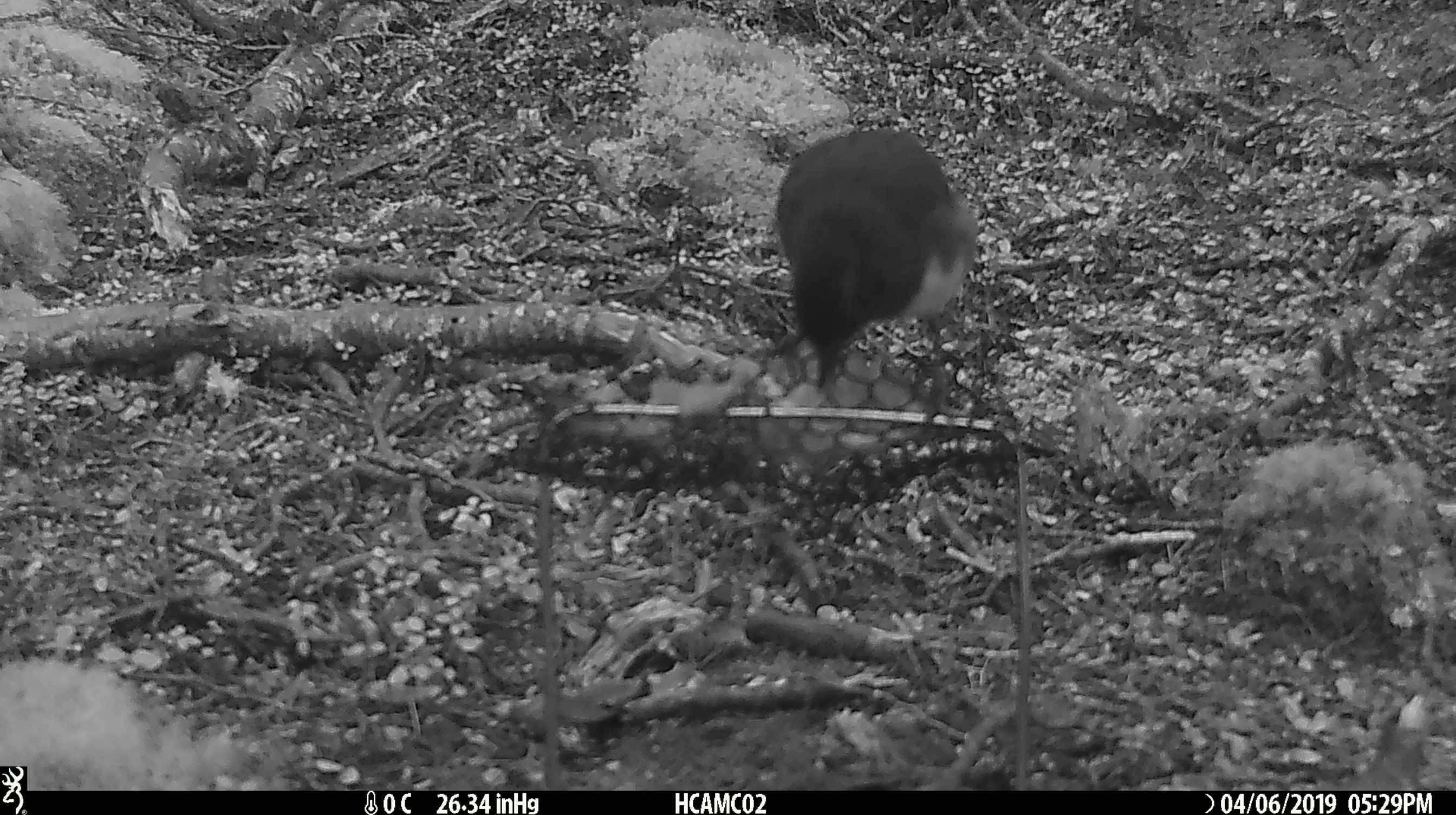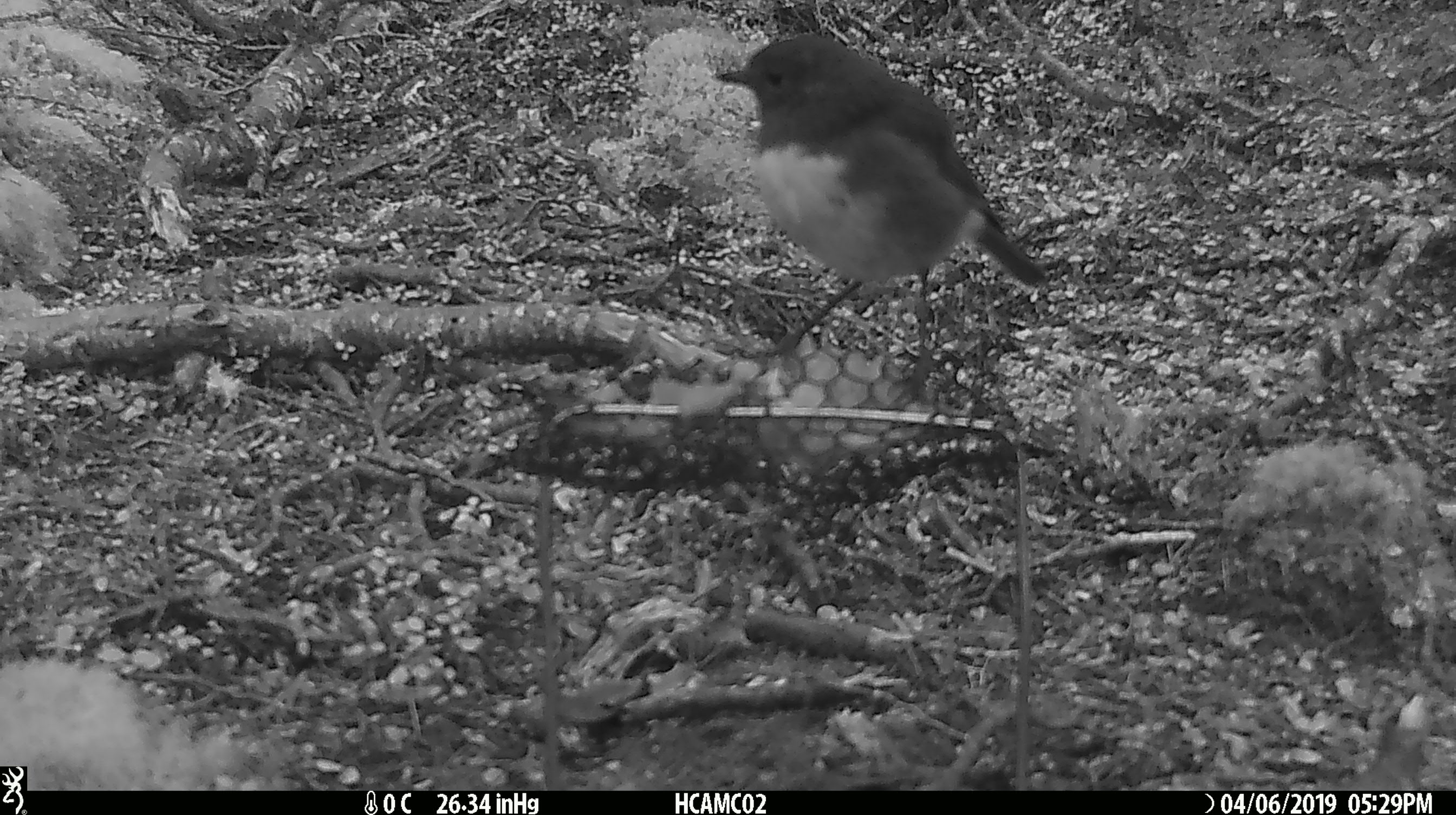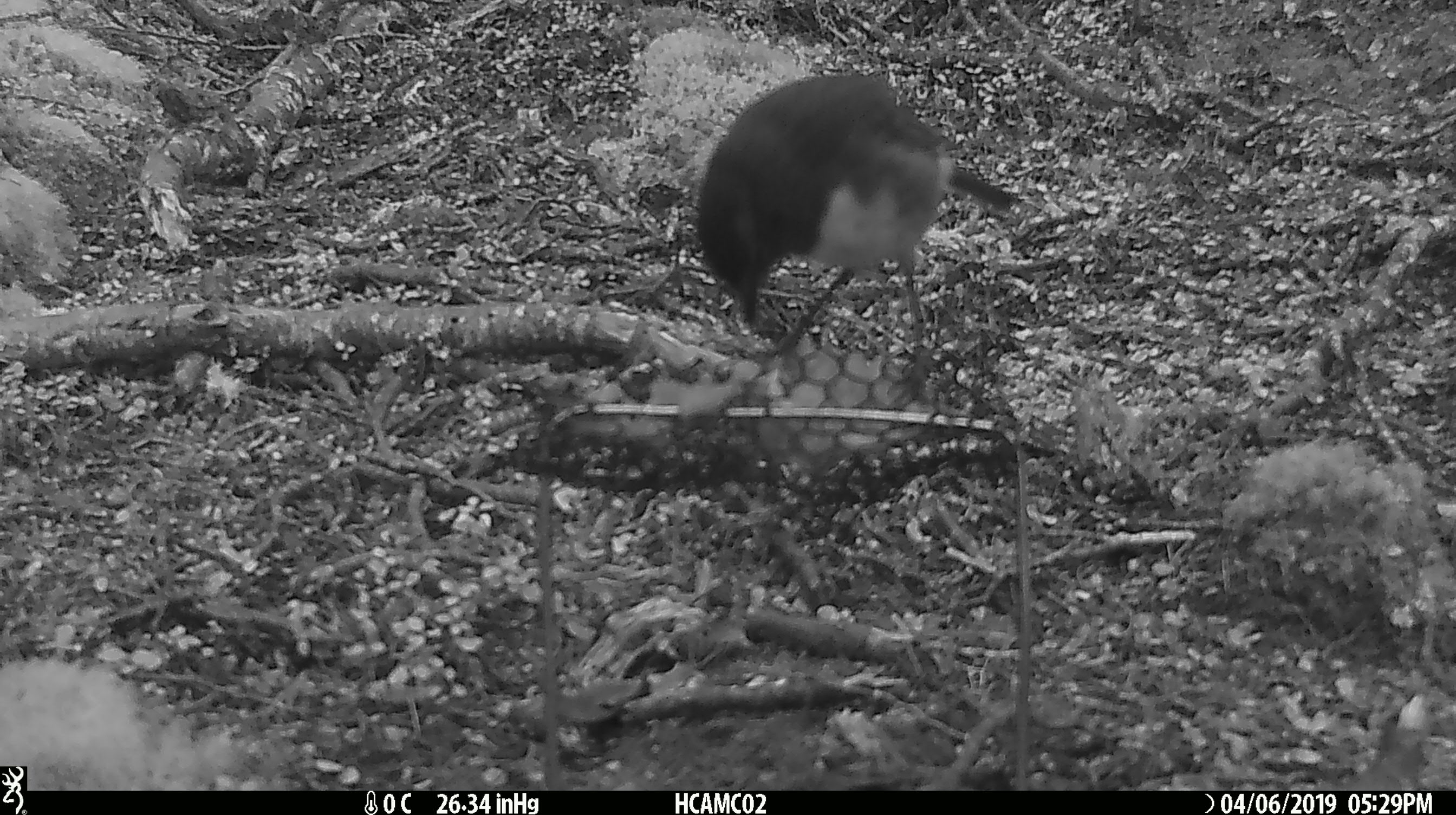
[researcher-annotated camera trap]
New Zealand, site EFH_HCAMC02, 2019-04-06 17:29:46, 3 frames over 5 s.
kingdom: Animalia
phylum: Chordata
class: Aves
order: Passeriformes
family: Petroicidae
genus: Petroica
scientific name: Petroica australis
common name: new zealand robin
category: robin